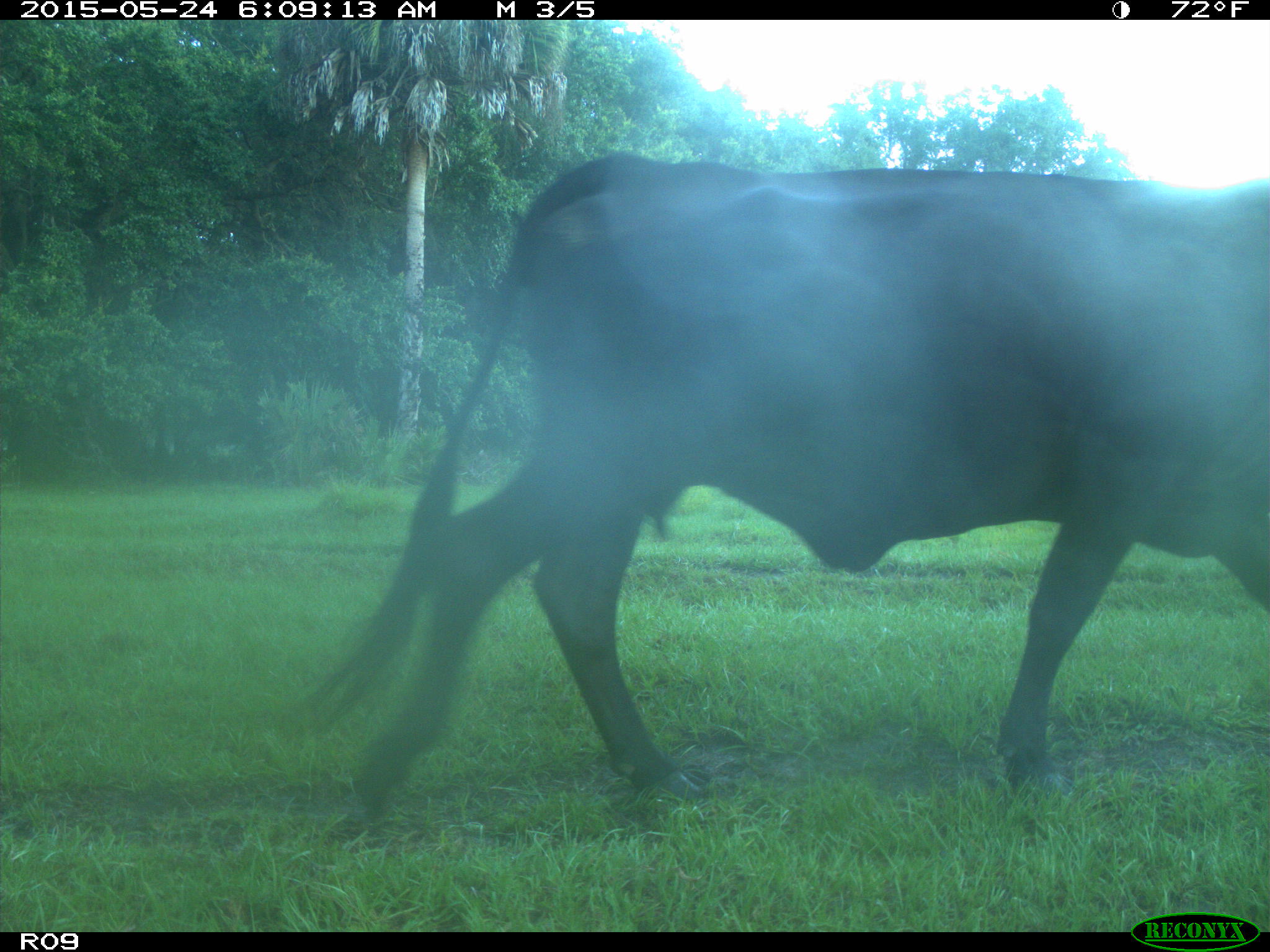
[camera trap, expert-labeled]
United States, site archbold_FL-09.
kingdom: Animalia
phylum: Chordata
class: Mammalia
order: Artiodactyla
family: Bovidae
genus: Bos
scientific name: Bos taurus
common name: domestic cow